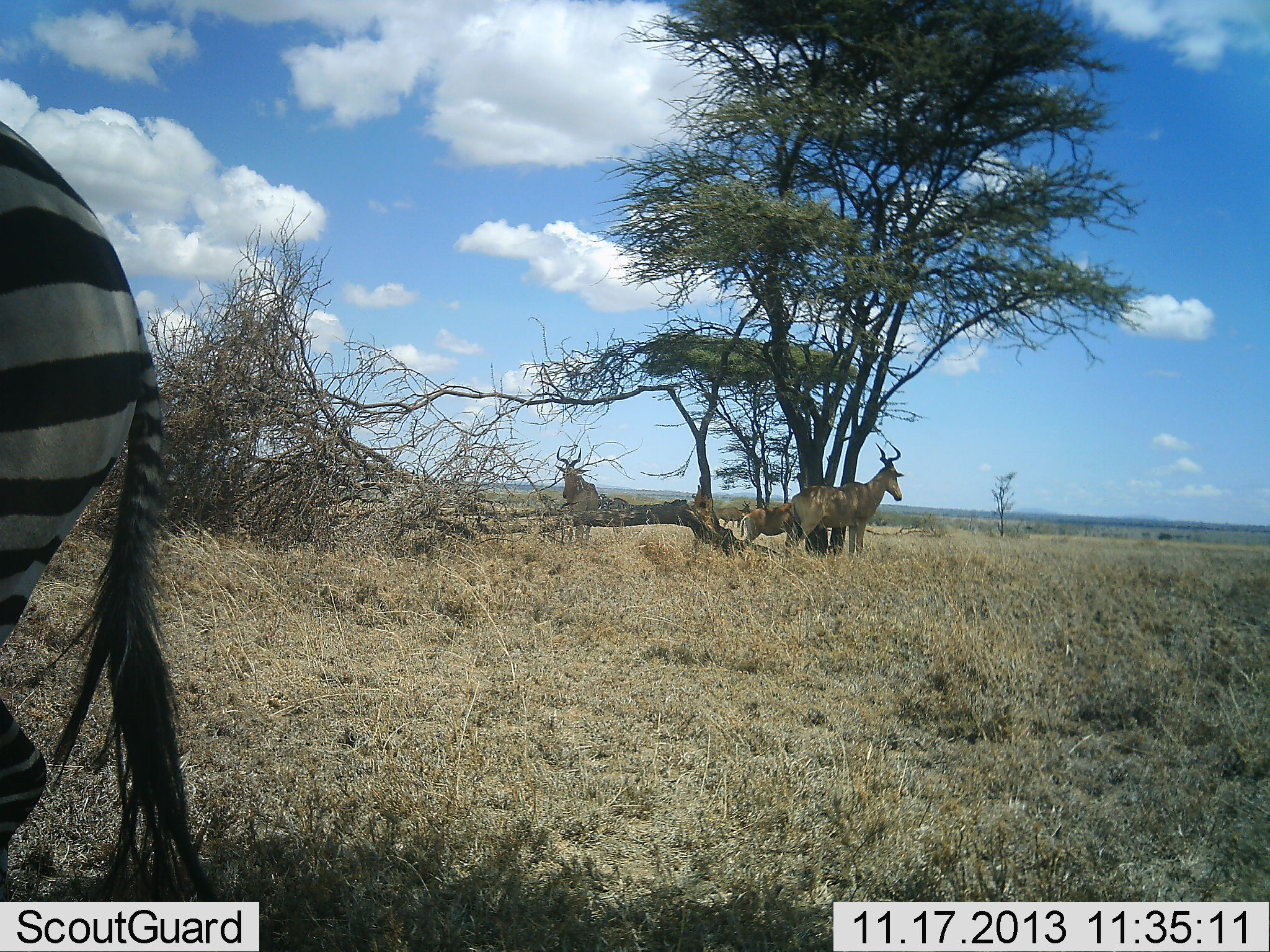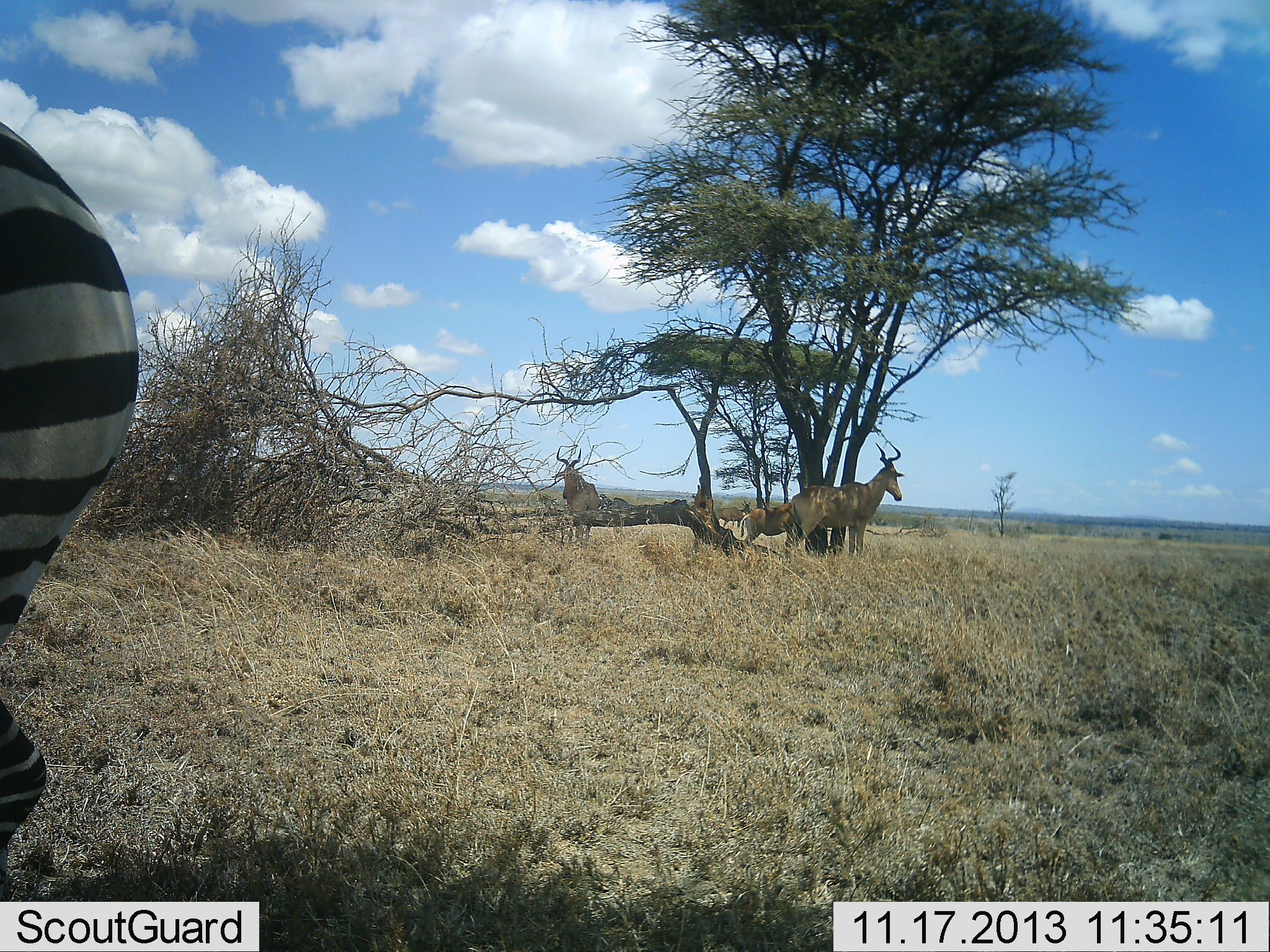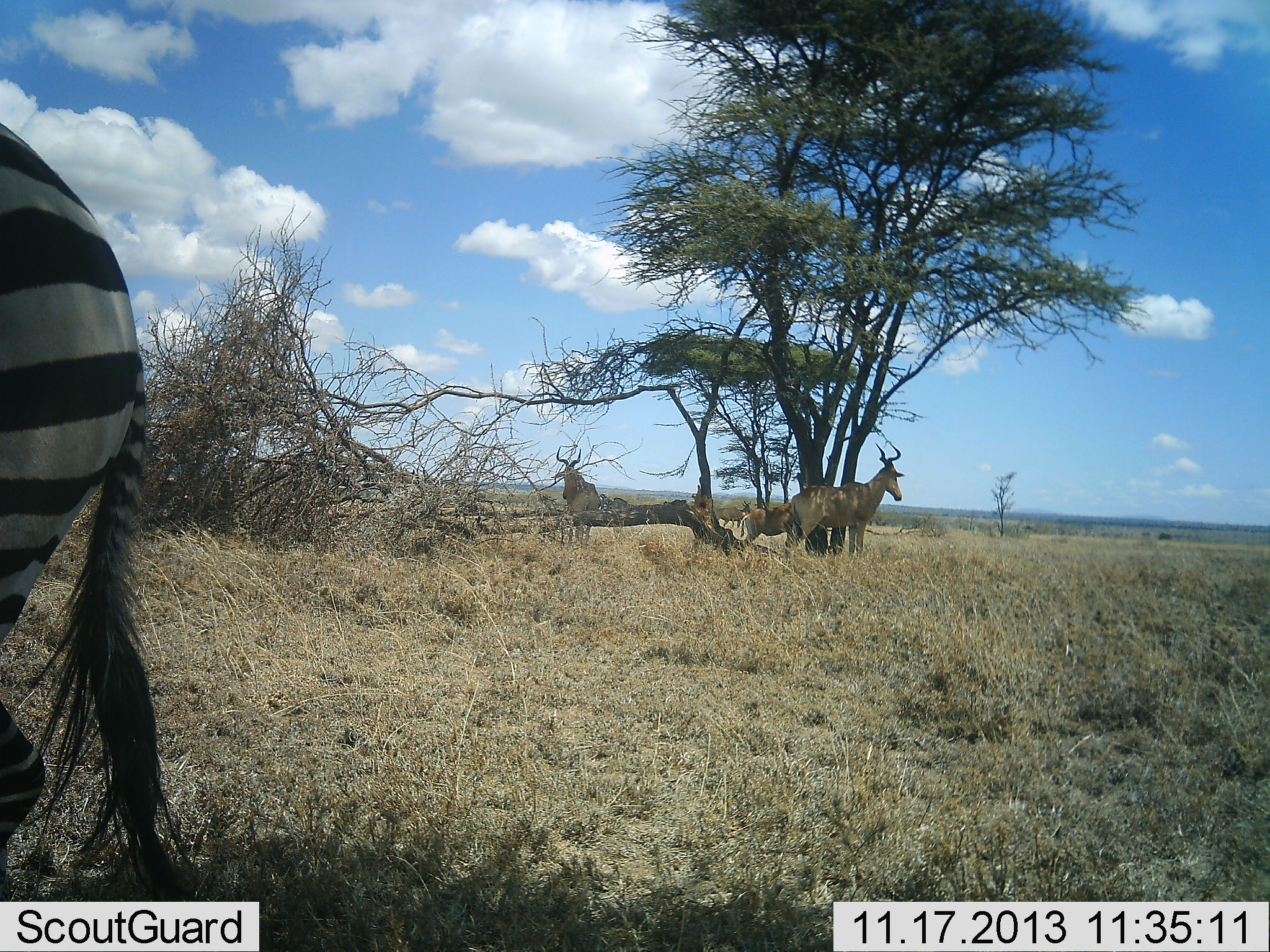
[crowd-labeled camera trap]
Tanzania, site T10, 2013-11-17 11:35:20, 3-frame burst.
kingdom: Animalia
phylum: Chordata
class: Mammalia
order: Artiodactyla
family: Bovidae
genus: Alcelaphus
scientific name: Alcelaphus buselaphus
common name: hartebeest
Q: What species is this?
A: Hartebeest (Alcelaphus buselaphus).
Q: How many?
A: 4.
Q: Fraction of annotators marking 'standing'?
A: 92%.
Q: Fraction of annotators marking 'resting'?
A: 17%.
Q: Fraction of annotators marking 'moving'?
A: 0%.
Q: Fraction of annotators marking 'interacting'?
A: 0%.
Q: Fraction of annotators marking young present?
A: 8%.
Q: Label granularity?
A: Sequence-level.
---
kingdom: Animalia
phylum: Chordata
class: Mammalia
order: Perissodactyla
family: Equidae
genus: Equus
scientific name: Equus quagga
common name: plains zebra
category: zebra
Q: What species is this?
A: Zebra (plains zebra) (Equus quagga).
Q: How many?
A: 1.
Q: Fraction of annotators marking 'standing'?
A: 92%.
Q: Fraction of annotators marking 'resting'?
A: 0%.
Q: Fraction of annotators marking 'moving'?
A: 8%.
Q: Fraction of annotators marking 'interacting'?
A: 0%.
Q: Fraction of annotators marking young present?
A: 0%.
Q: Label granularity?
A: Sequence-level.